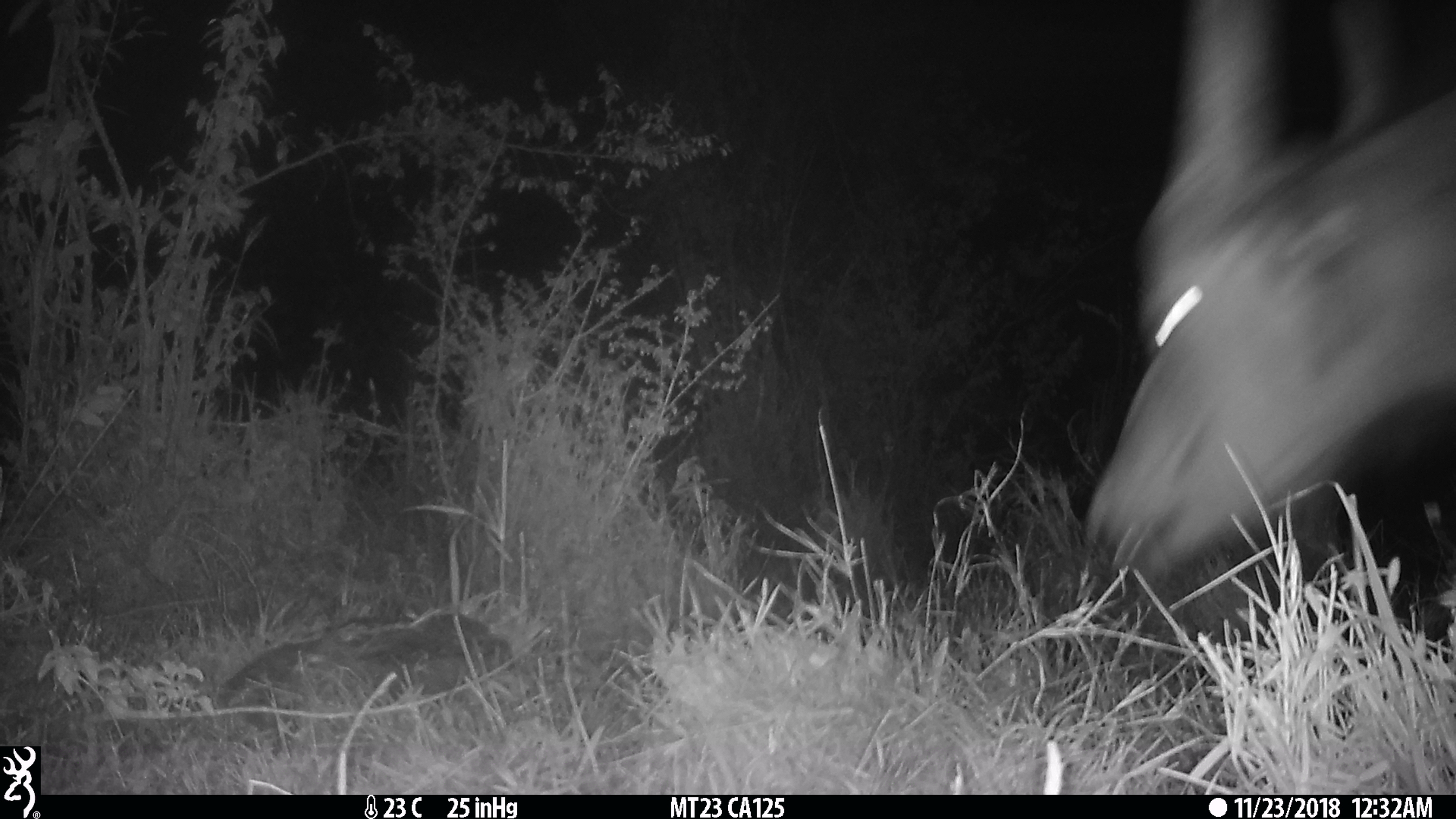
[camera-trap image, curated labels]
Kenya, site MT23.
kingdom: Animalia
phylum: Chordata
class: Mammalia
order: Artiodactyla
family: Bovidae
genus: Syncerus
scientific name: Syncerus caffer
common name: buffalo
Buffalo (Syncerus caffer).